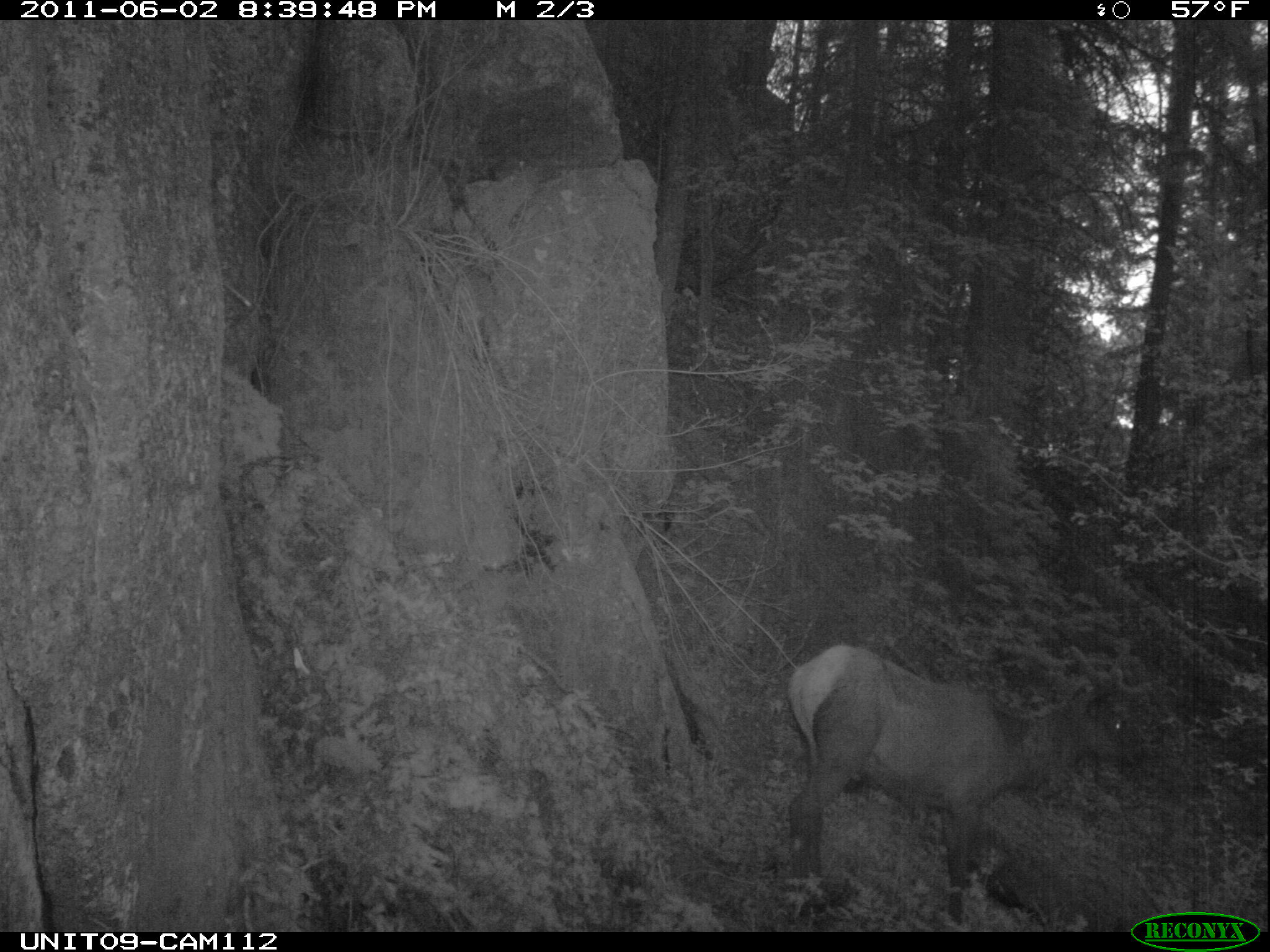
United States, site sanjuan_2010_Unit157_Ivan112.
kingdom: Animalia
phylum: Chordata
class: Mammalia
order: Artiodactyla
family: Cervidae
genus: Cervus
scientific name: Cervus elaphus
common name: red deer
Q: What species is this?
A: Cervus elaphus (red deer).